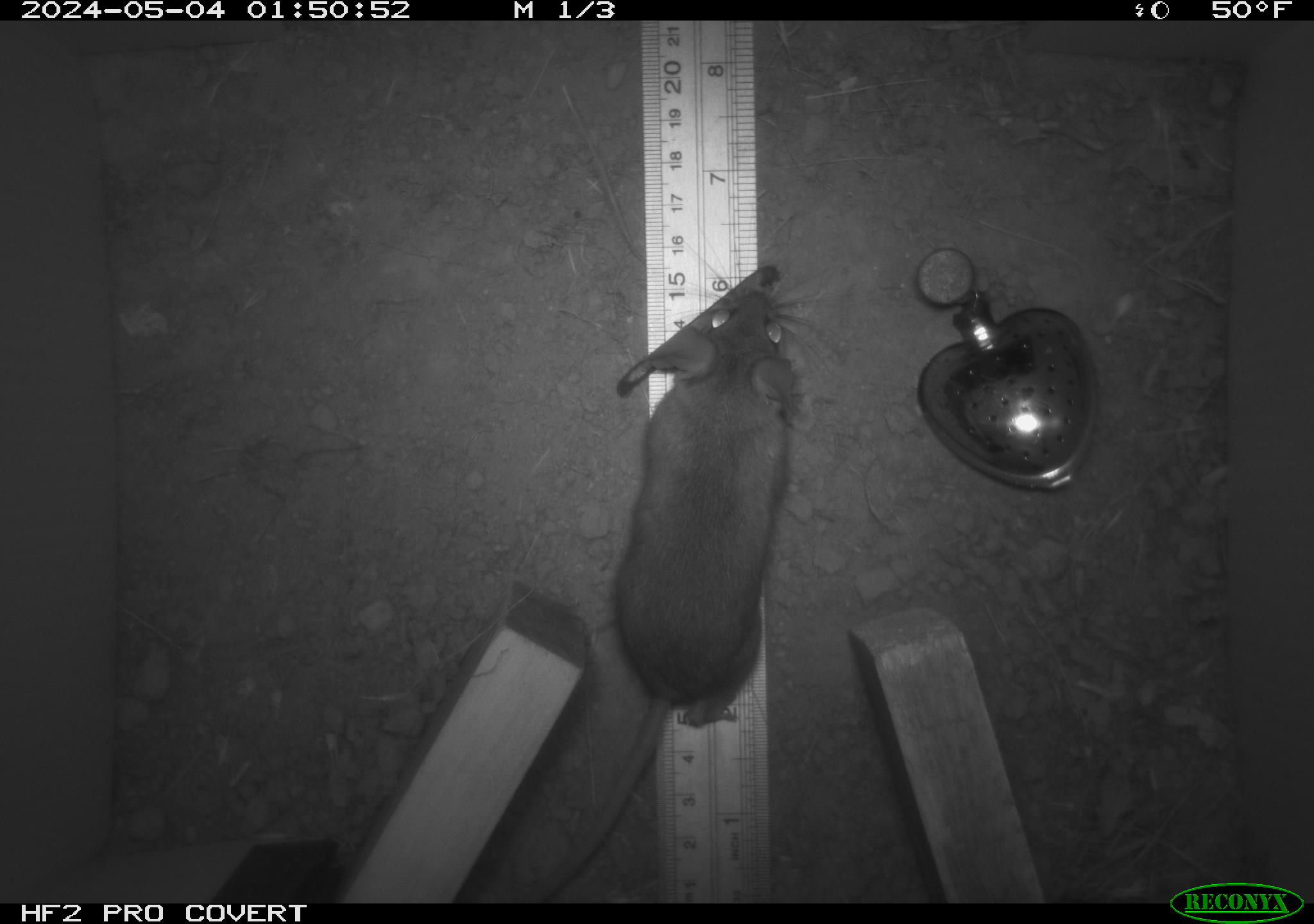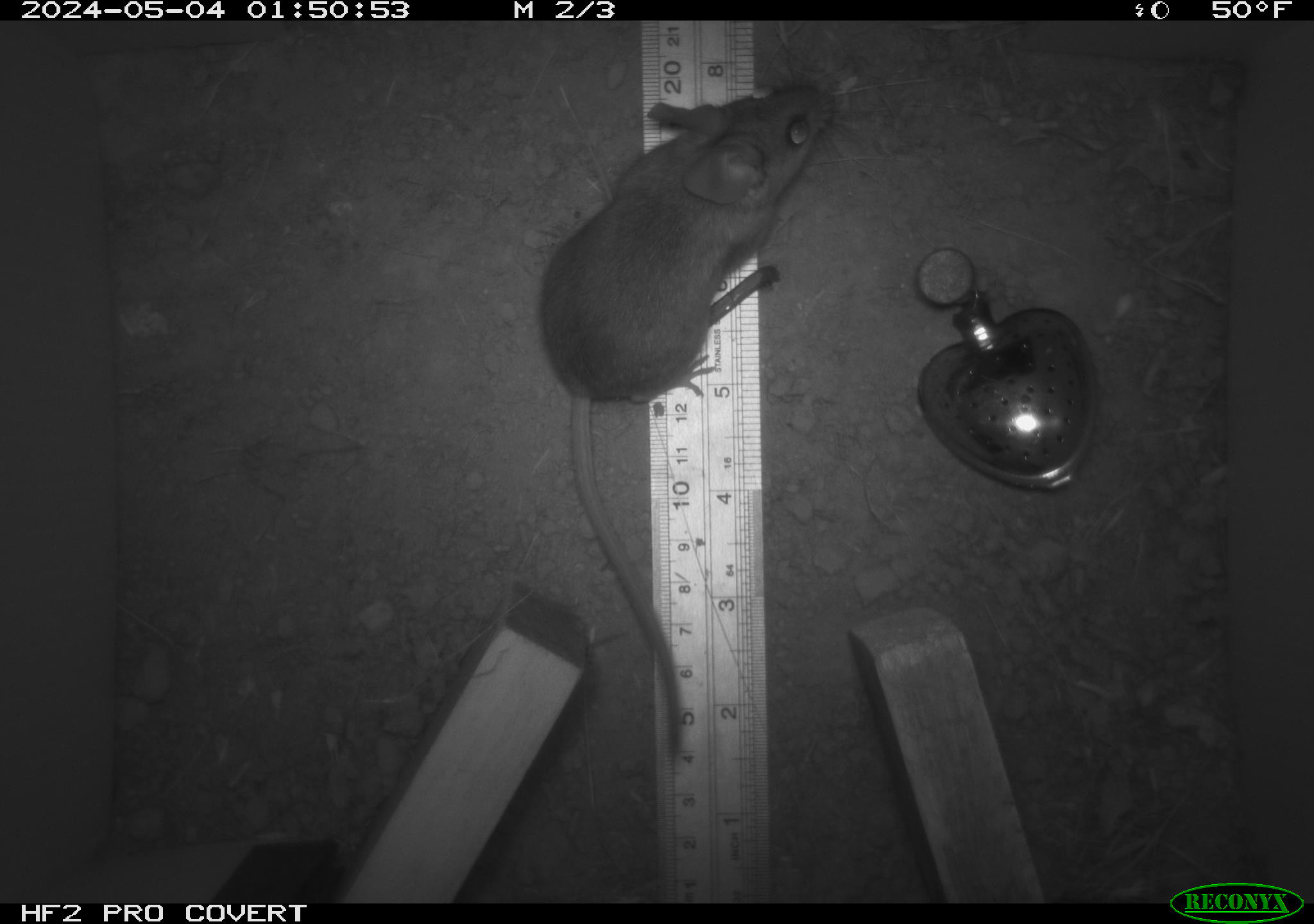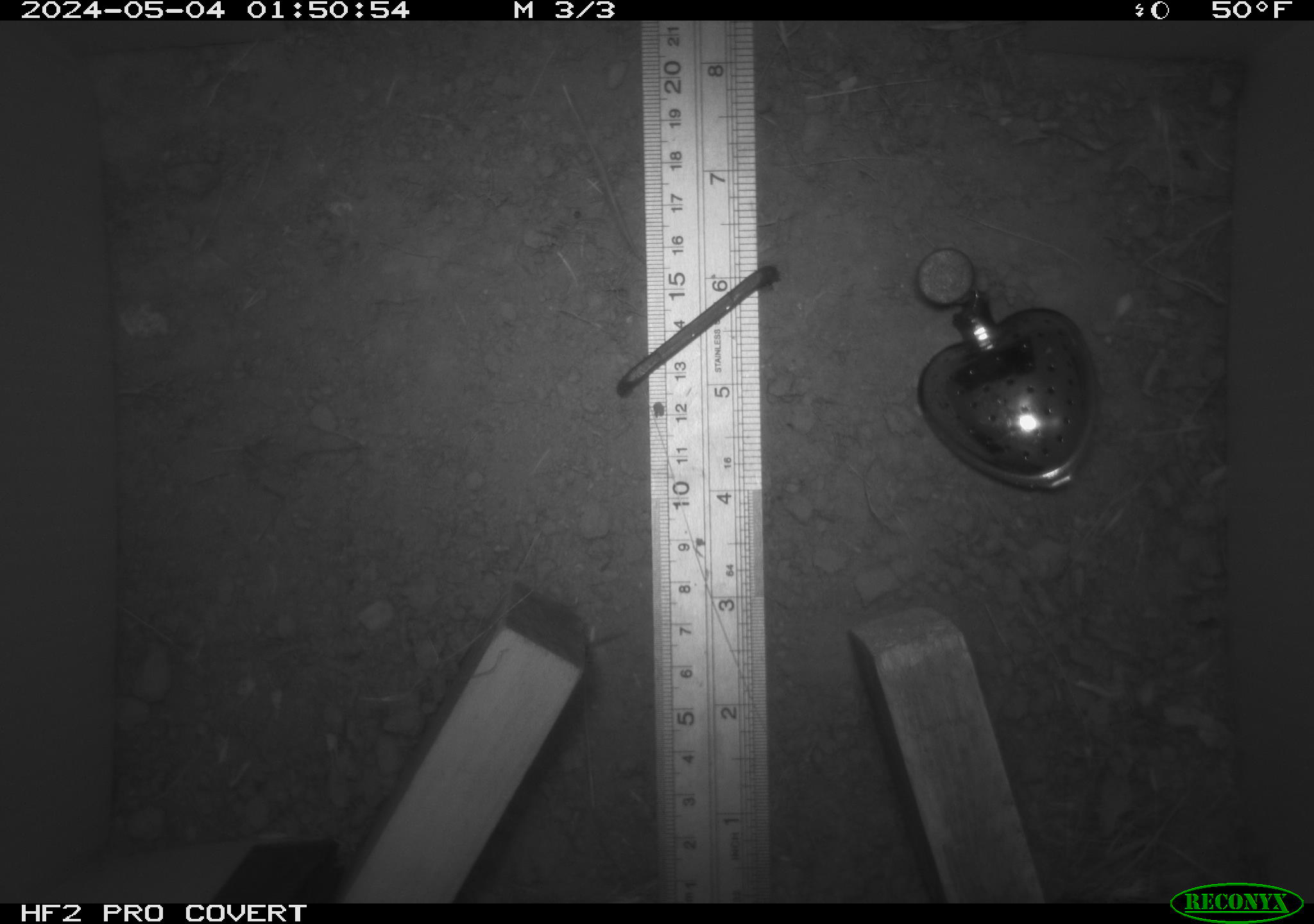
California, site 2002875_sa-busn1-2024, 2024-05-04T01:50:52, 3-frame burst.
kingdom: Animalia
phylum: Chordata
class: Mammalia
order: Rodentia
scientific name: Rodentia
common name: rodent